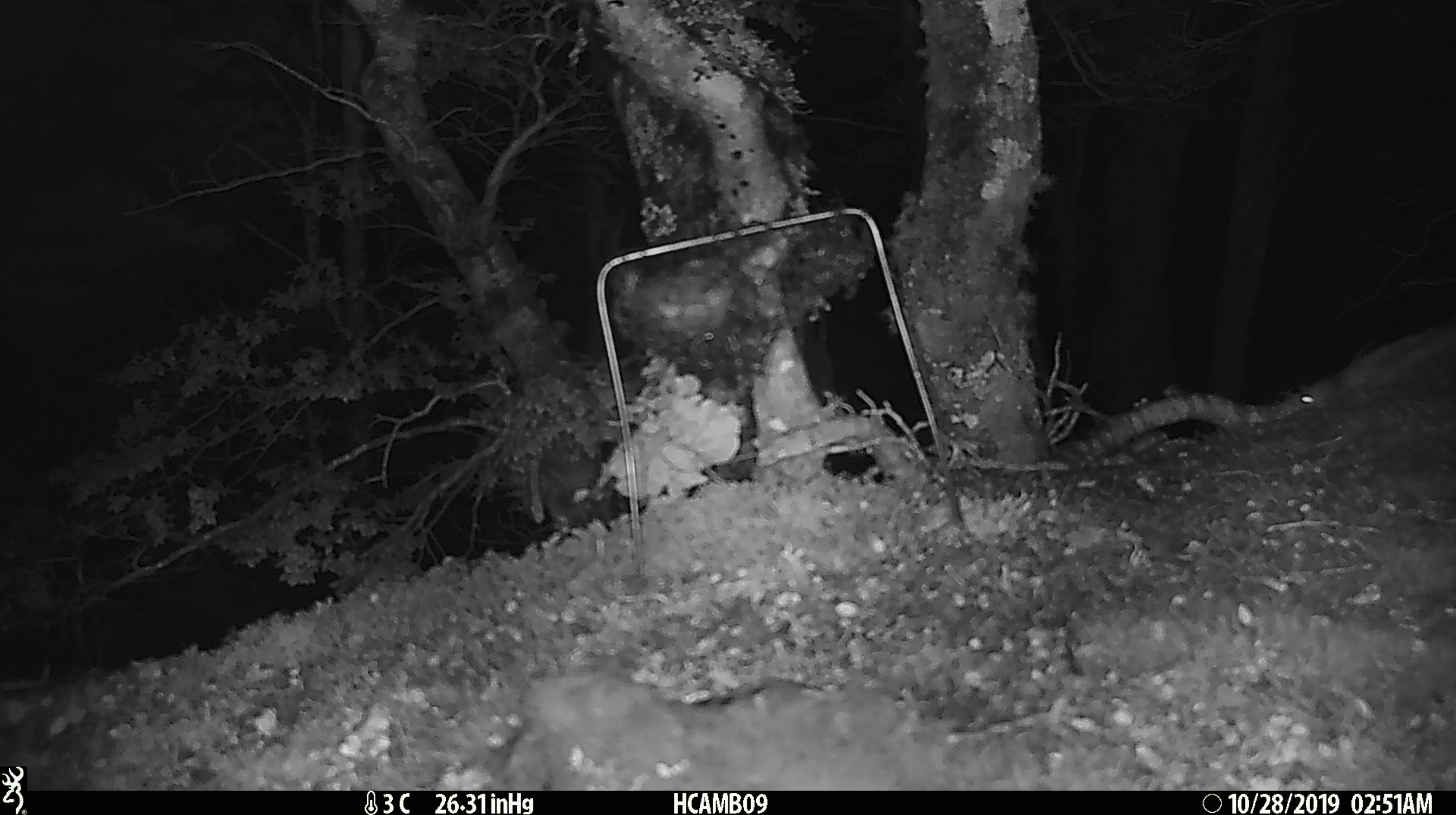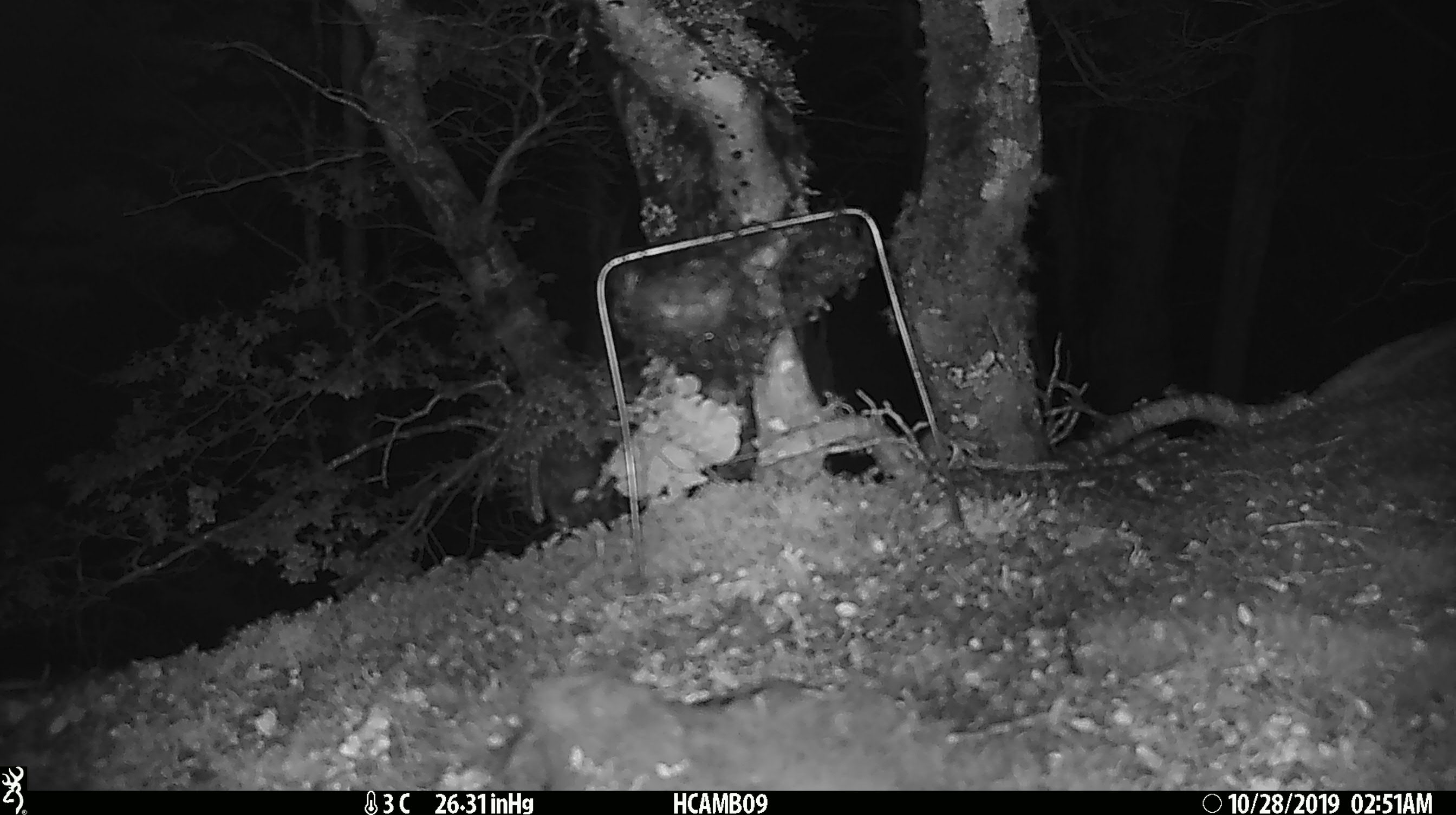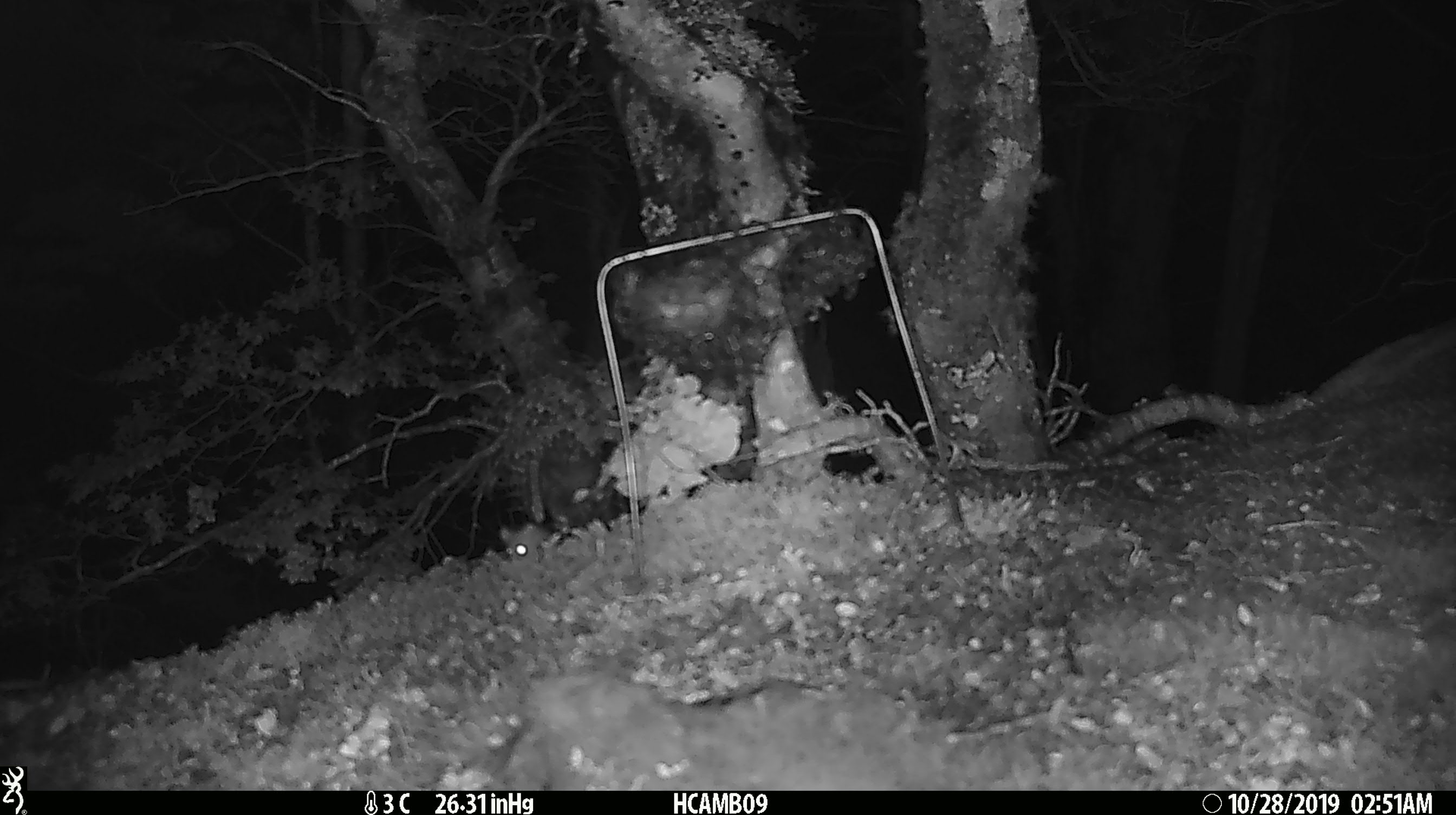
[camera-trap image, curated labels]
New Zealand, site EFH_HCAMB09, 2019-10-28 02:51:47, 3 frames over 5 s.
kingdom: Animalia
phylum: Chordata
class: Mammalia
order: Rodentia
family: Muridae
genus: Mus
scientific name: Mus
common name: mouse